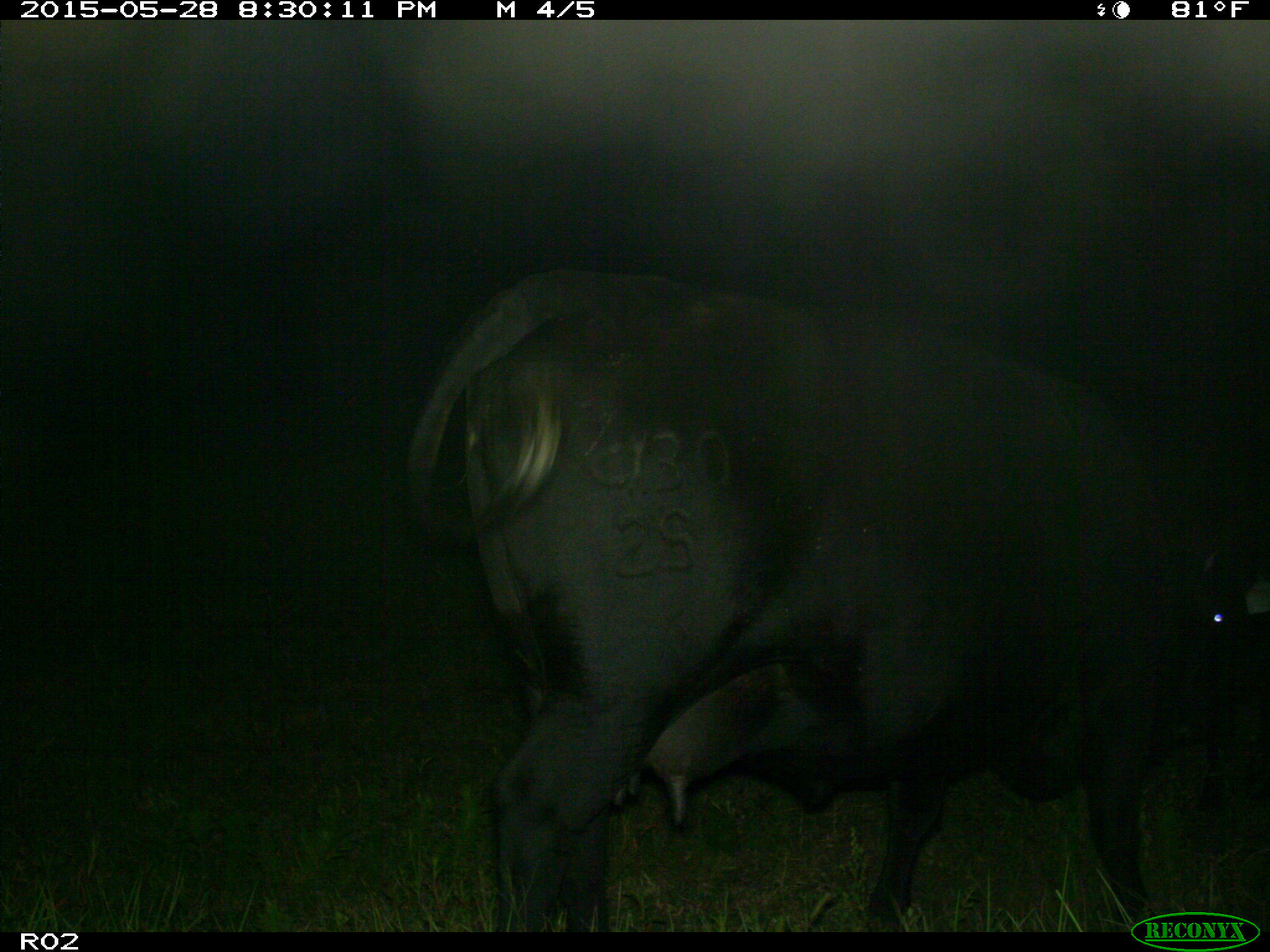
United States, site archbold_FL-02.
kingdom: Animalia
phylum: Chordata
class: Mammalia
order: Artiodactyla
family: Bovidae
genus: Bos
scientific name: Bos taurus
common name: domestic cow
Bos taurus (domestic cow).